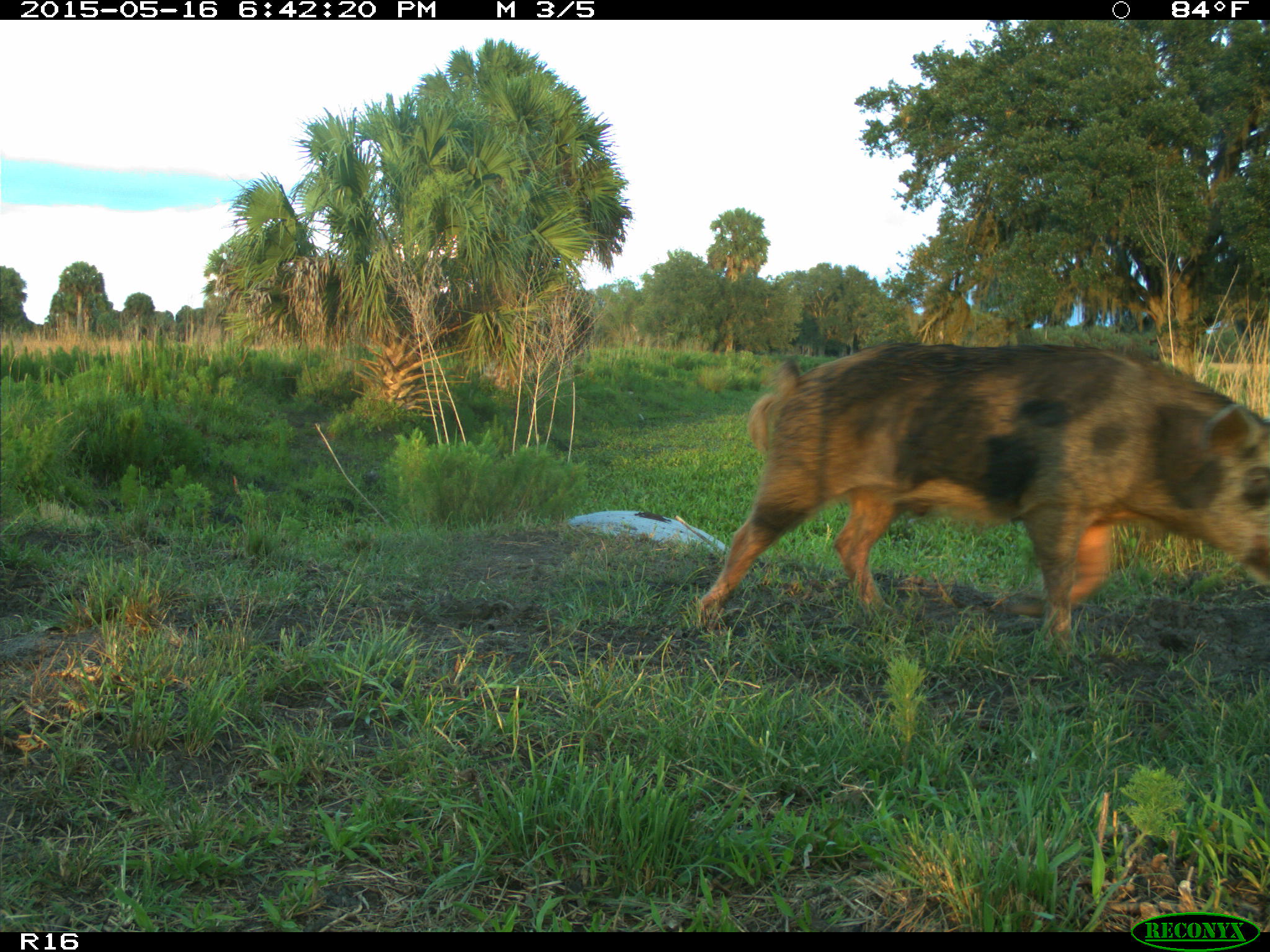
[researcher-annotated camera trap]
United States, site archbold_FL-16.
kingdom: Animalia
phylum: Chordata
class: Mammalia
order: Artiodactyla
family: Suidae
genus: Sus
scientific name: Sus scrofa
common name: wild boar